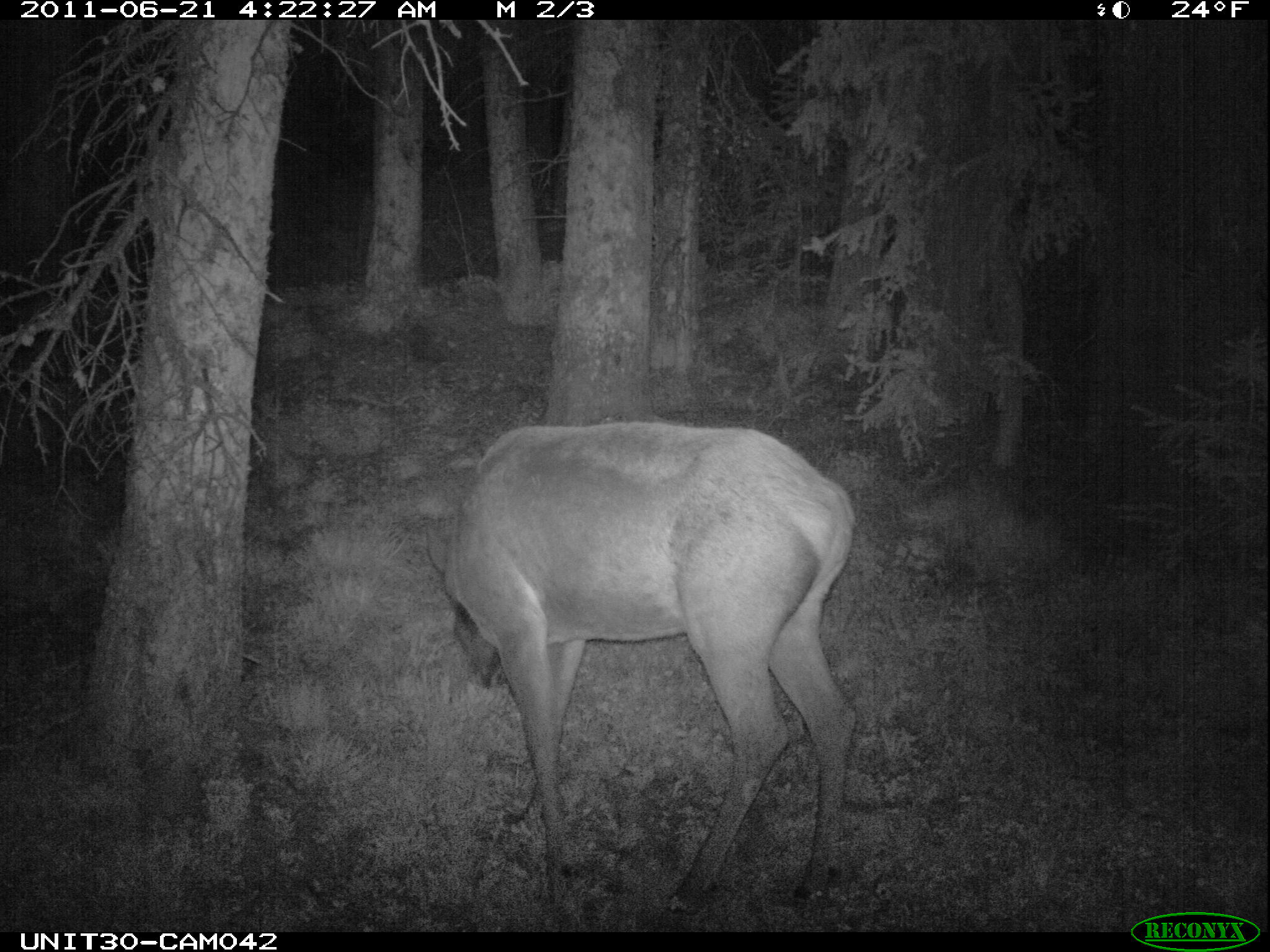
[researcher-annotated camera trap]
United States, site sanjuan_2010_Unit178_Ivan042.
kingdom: Animalia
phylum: Chordata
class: Mammalia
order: Artiodactyla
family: Cervidae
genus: Cervus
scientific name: Cervus elaphus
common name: red deer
Cervus elaphus (red deer).